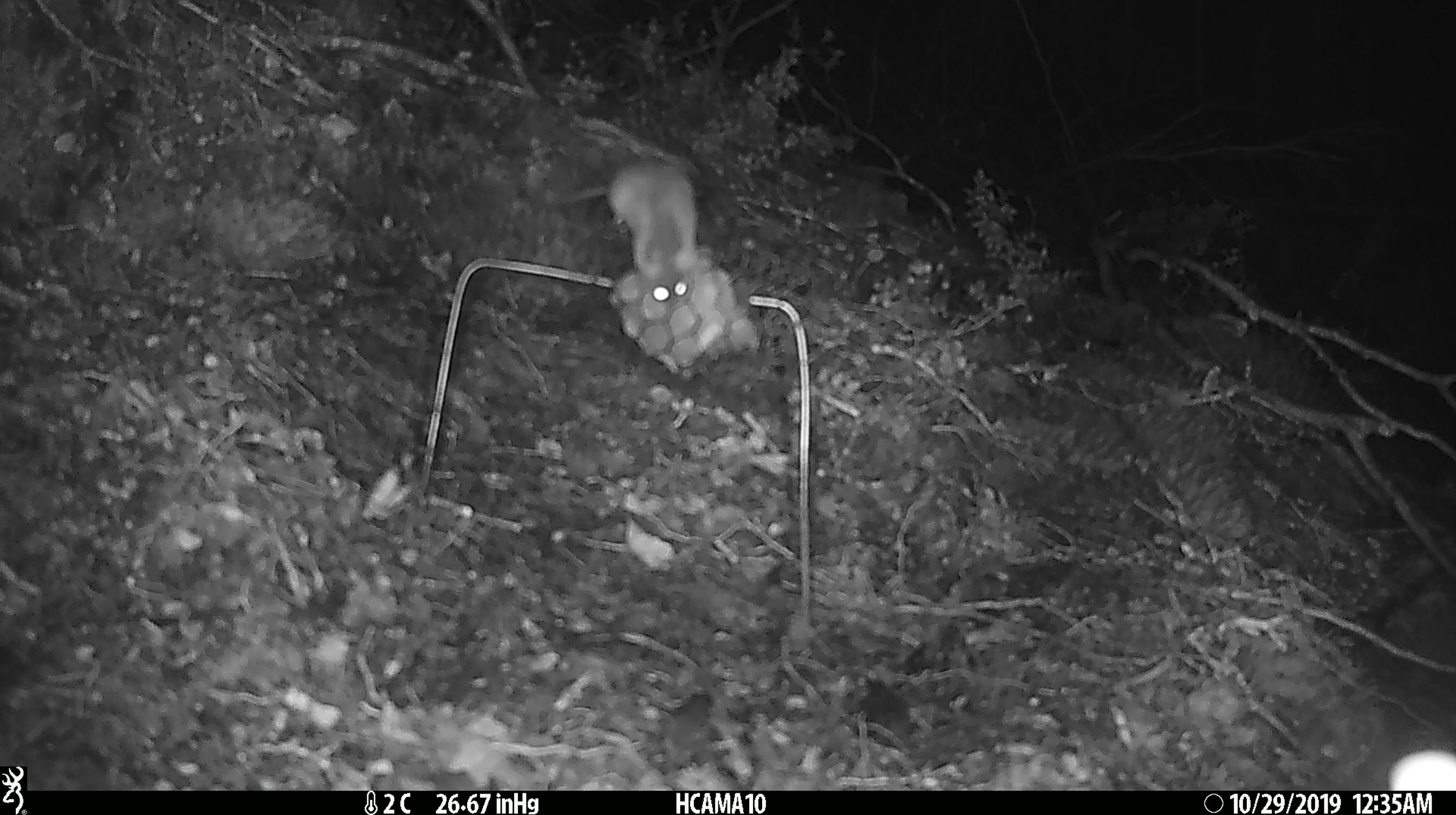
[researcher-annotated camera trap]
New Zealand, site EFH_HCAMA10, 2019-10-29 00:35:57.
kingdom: Animalia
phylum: Chordata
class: Mammalia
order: Rodentia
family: Muridae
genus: Mus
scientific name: Mus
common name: mouse